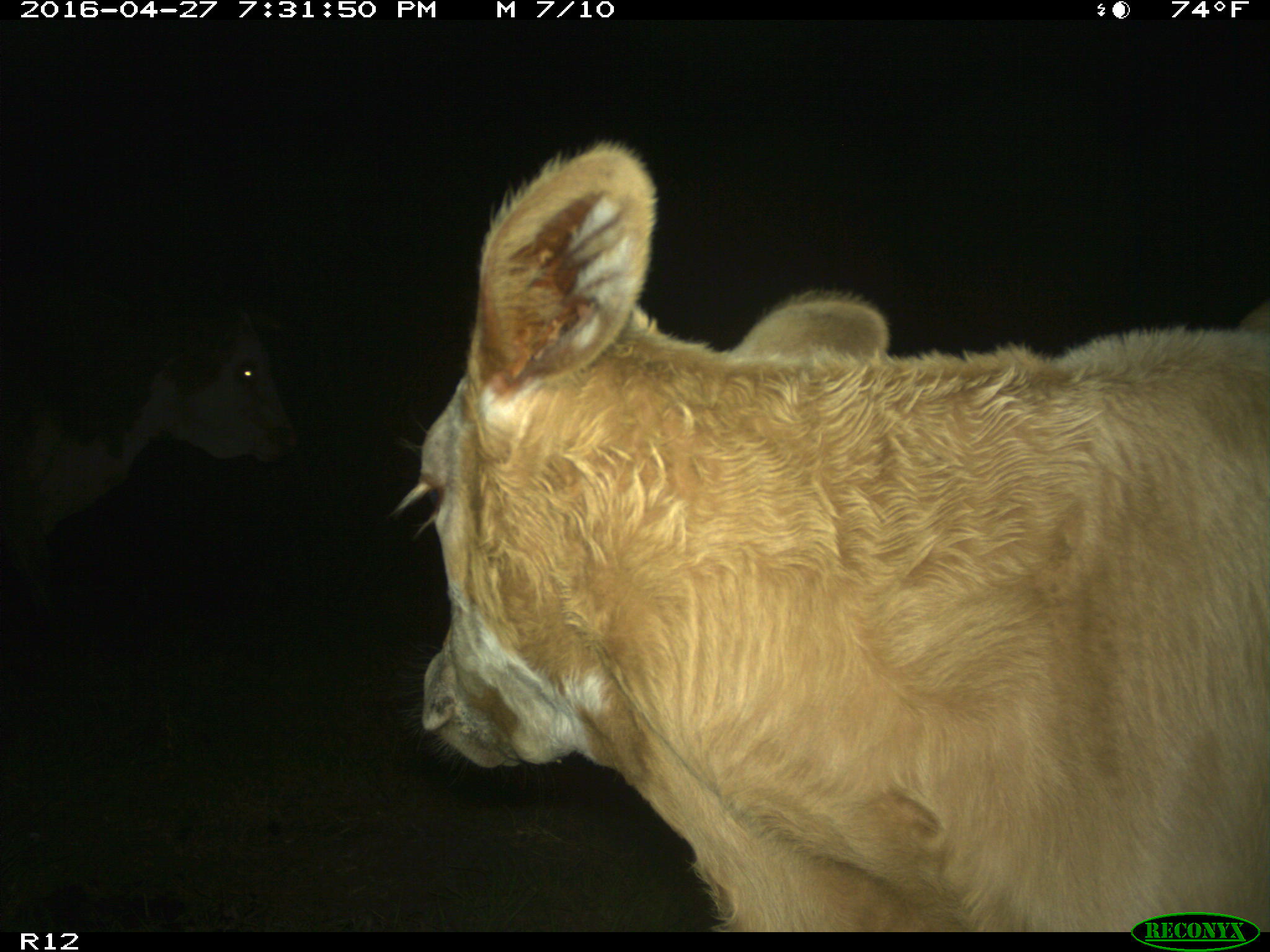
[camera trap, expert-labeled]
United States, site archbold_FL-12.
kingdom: Animalia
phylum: Chordata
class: Mammalia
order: Artiodactyla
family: Bovidae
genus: Bos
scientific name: Bos taurus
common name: domestic cow